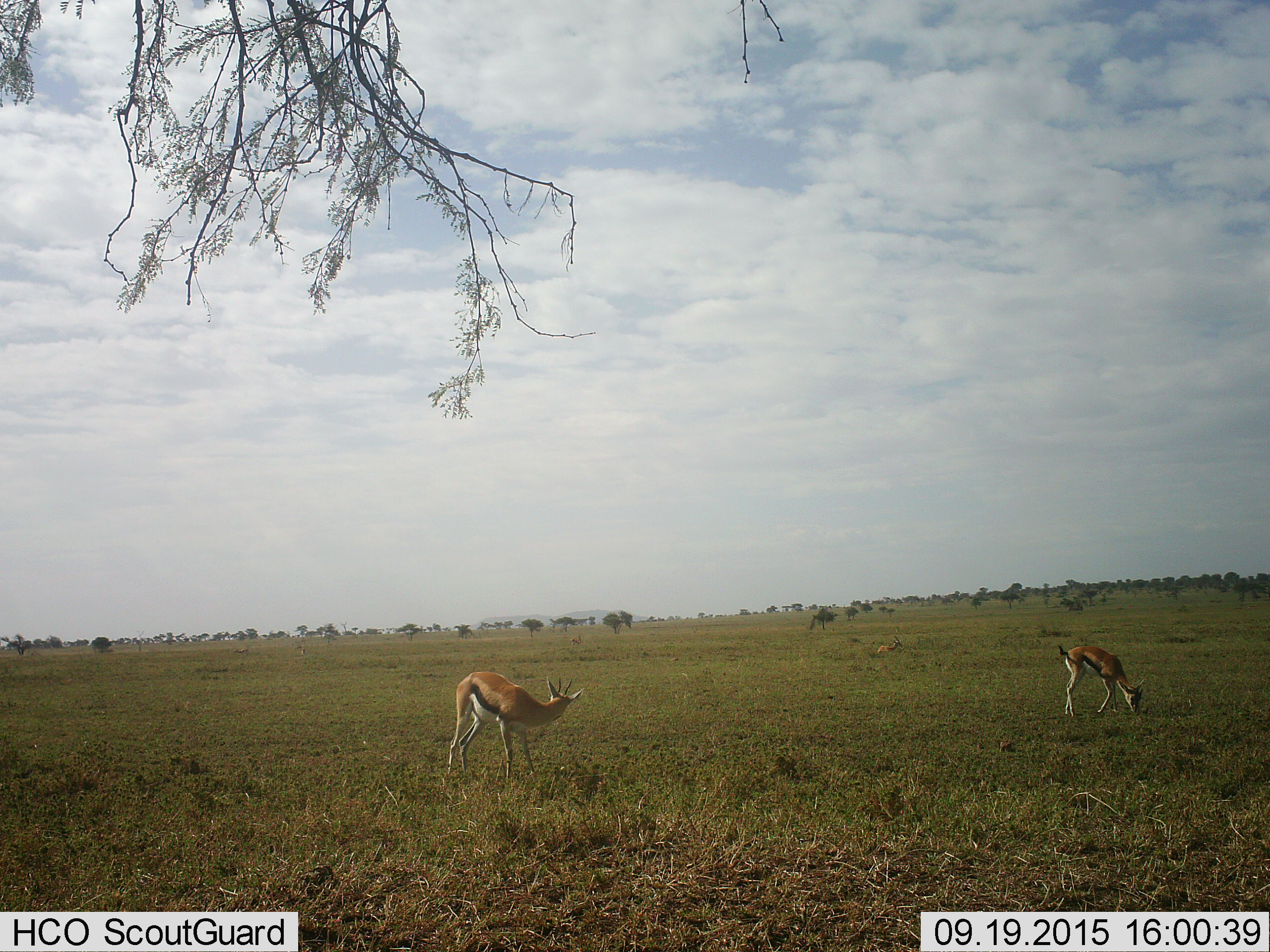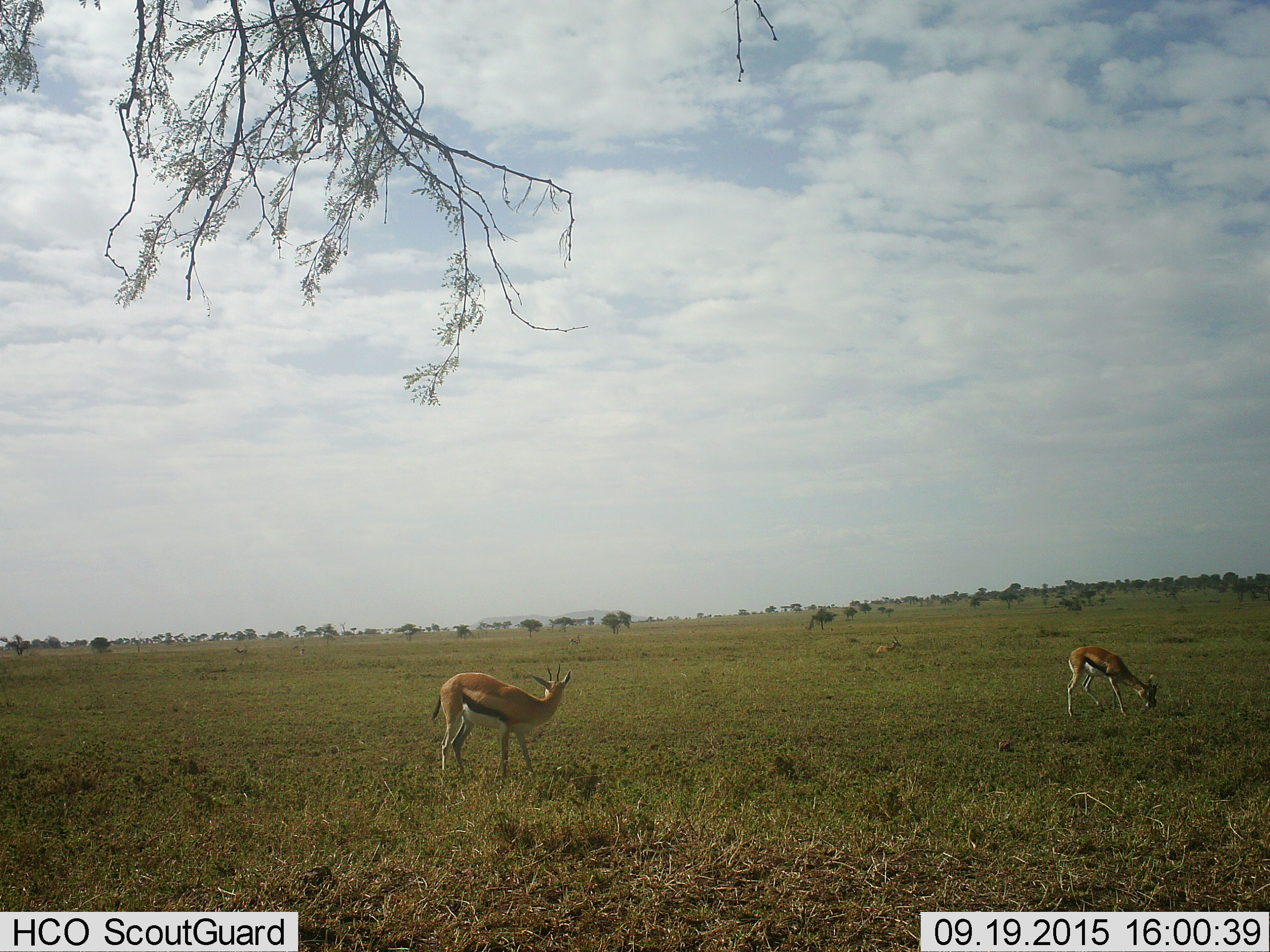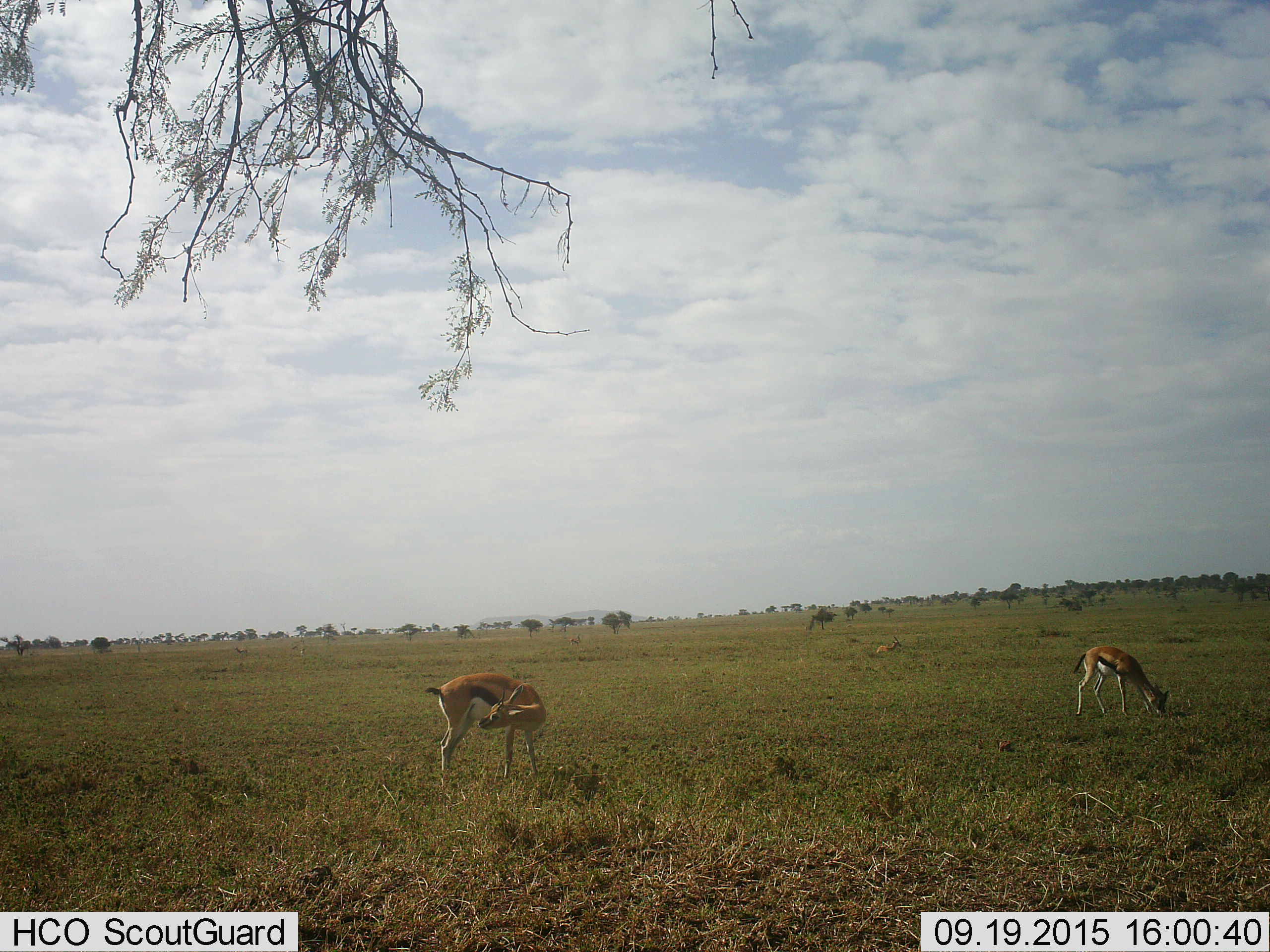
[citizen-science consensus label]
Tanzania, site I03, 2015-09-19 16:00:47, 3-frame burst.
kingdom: Animalia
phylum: Chordata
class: Mammalia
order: Artiodactyla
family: Bovidae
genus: Eudorcas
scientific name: Eudorcas thomsonii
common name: thomson's gazelle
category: gazellethomsons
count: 3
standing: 78%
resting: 56%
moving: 33%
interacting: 0%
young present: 0%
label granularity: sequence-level